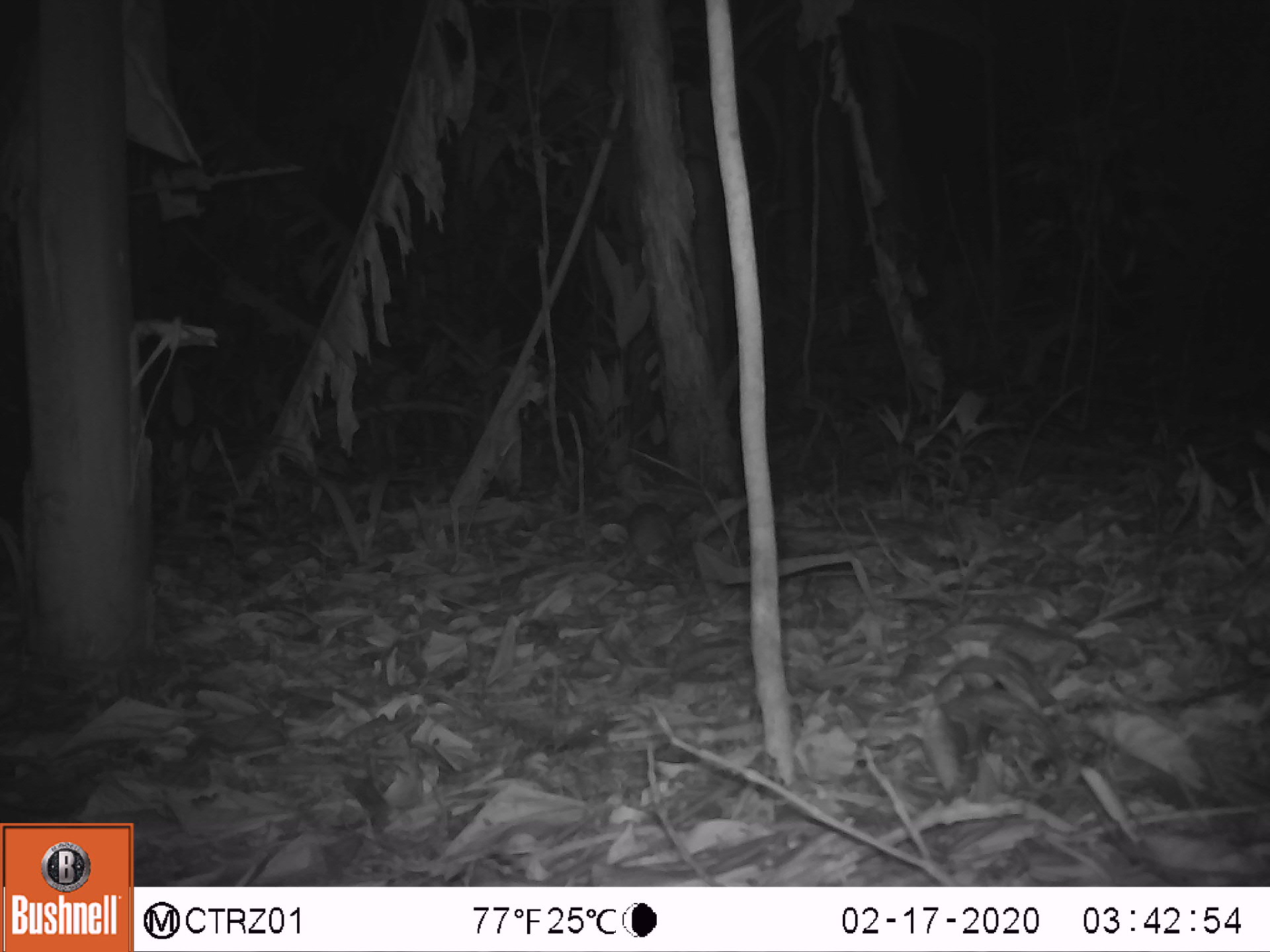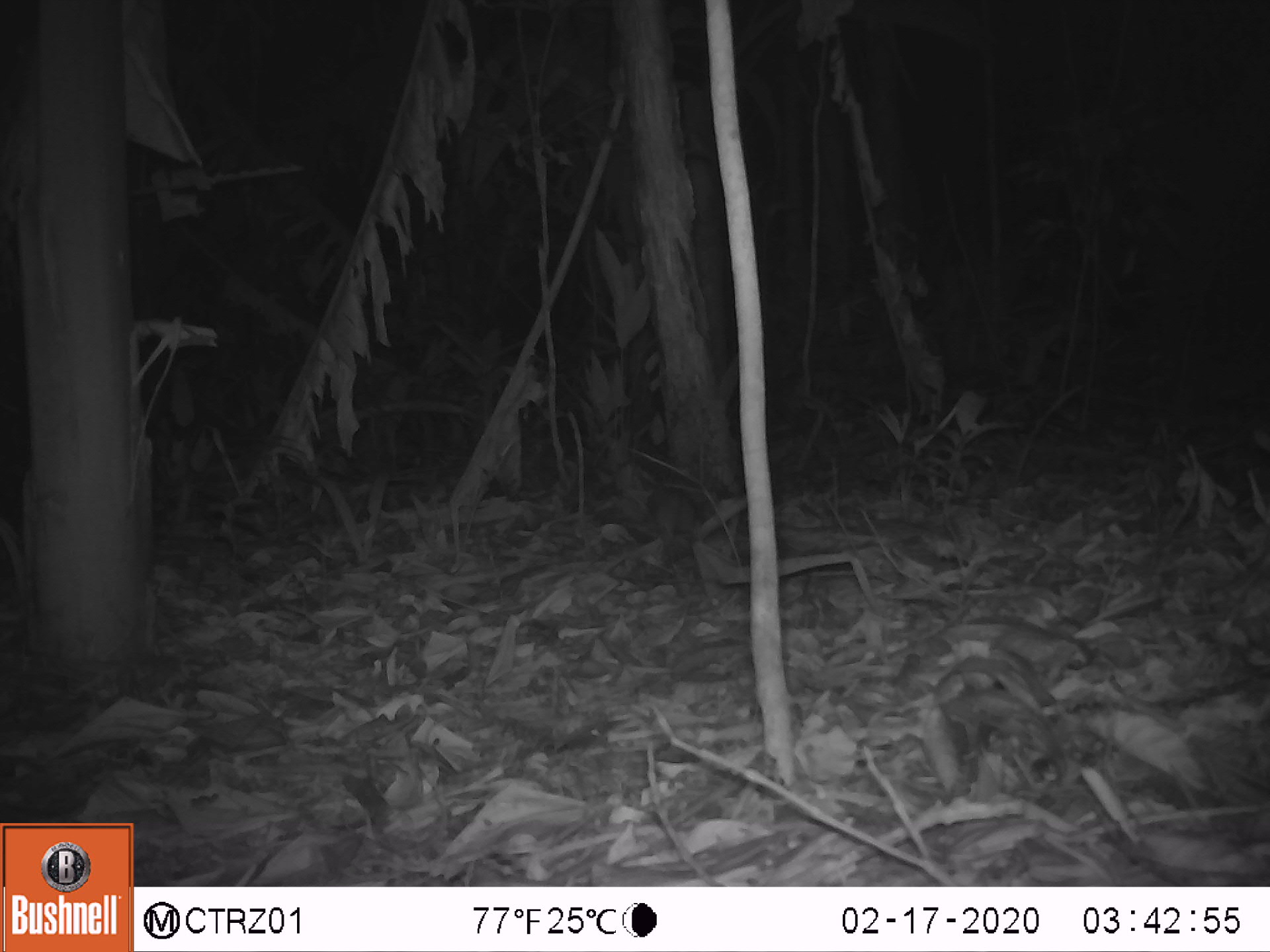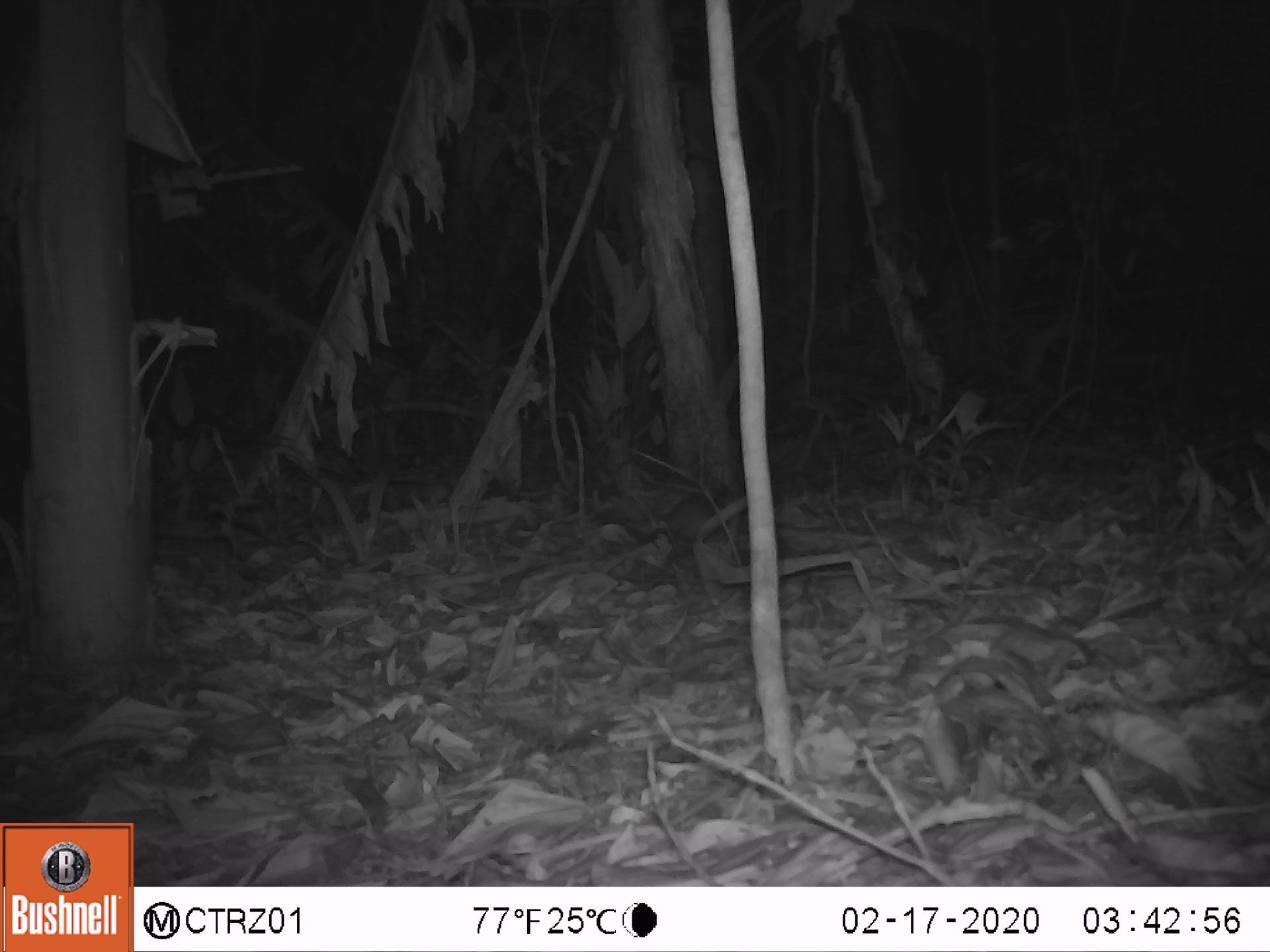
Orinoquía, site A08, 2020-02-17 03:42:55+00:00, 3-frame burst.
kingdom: Animalia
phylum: Chordata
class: Mammalia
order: Rodentia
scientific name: Rodentia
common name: rodent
Rodent (Rodentia).